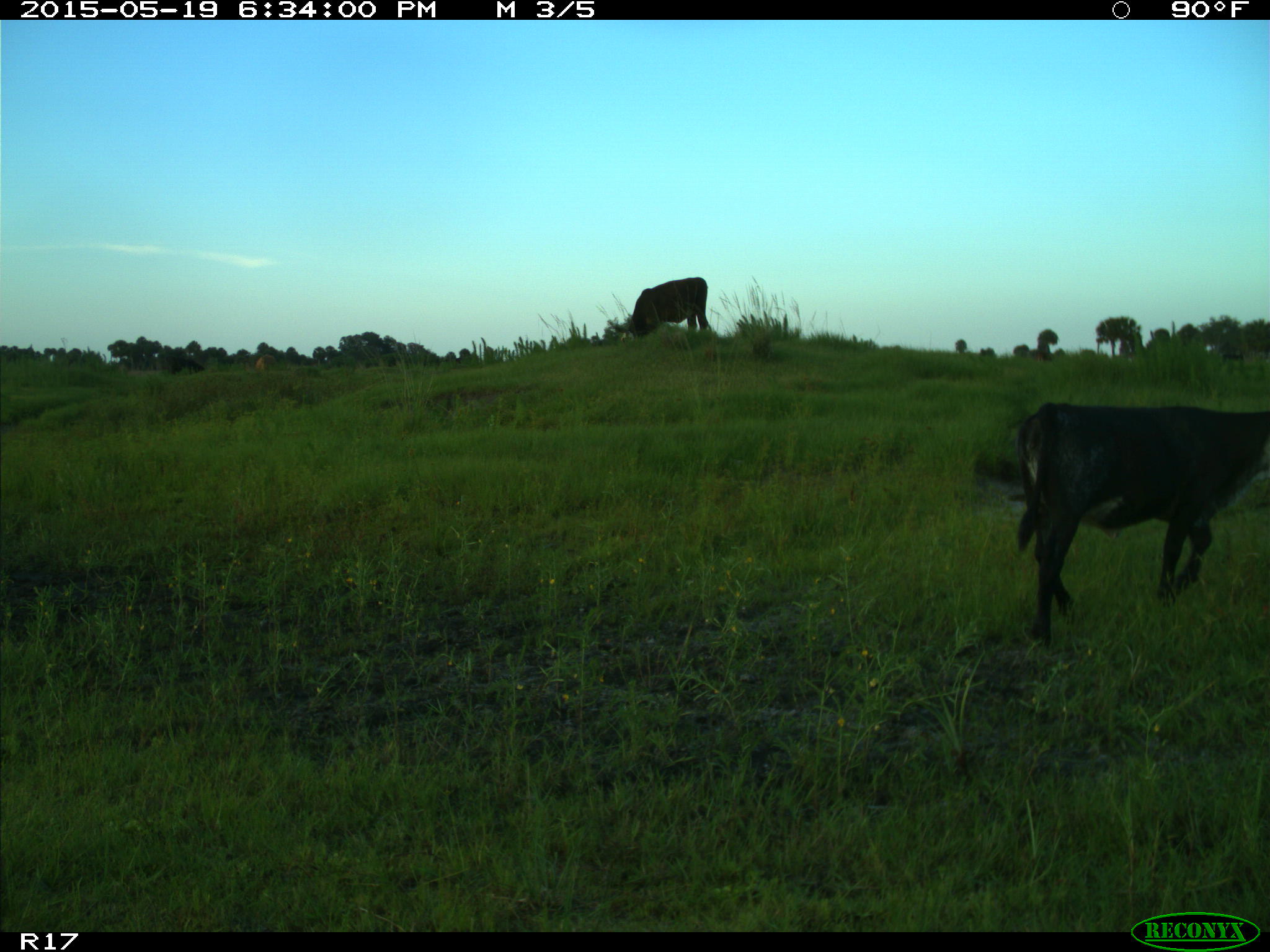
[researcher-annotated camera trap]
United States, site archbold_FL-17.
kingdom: Animalia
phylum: Chordata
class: Mammalia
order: Artiodactyla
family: Bovidae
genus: Bos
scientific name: Bos taurus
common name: domestic cow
Bos taurus (domestic cow).